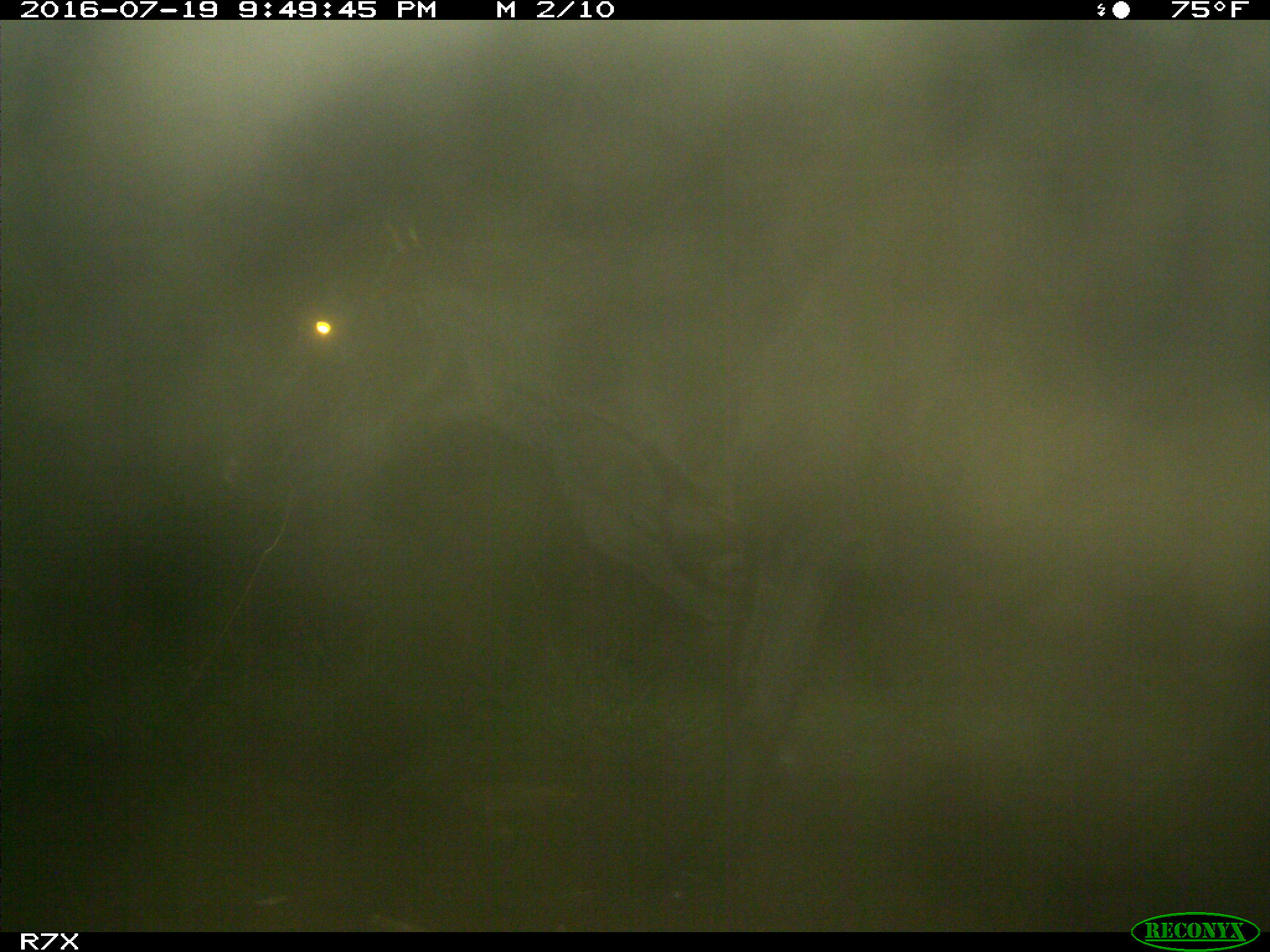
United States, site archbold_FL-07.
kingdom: Animalia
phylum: Chordata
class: Mammalia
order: Artiodactyla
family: Bovidae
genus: Bos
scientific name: Bos taurus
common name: domestic cow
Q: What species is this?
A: Bos taurus (domestic cow).